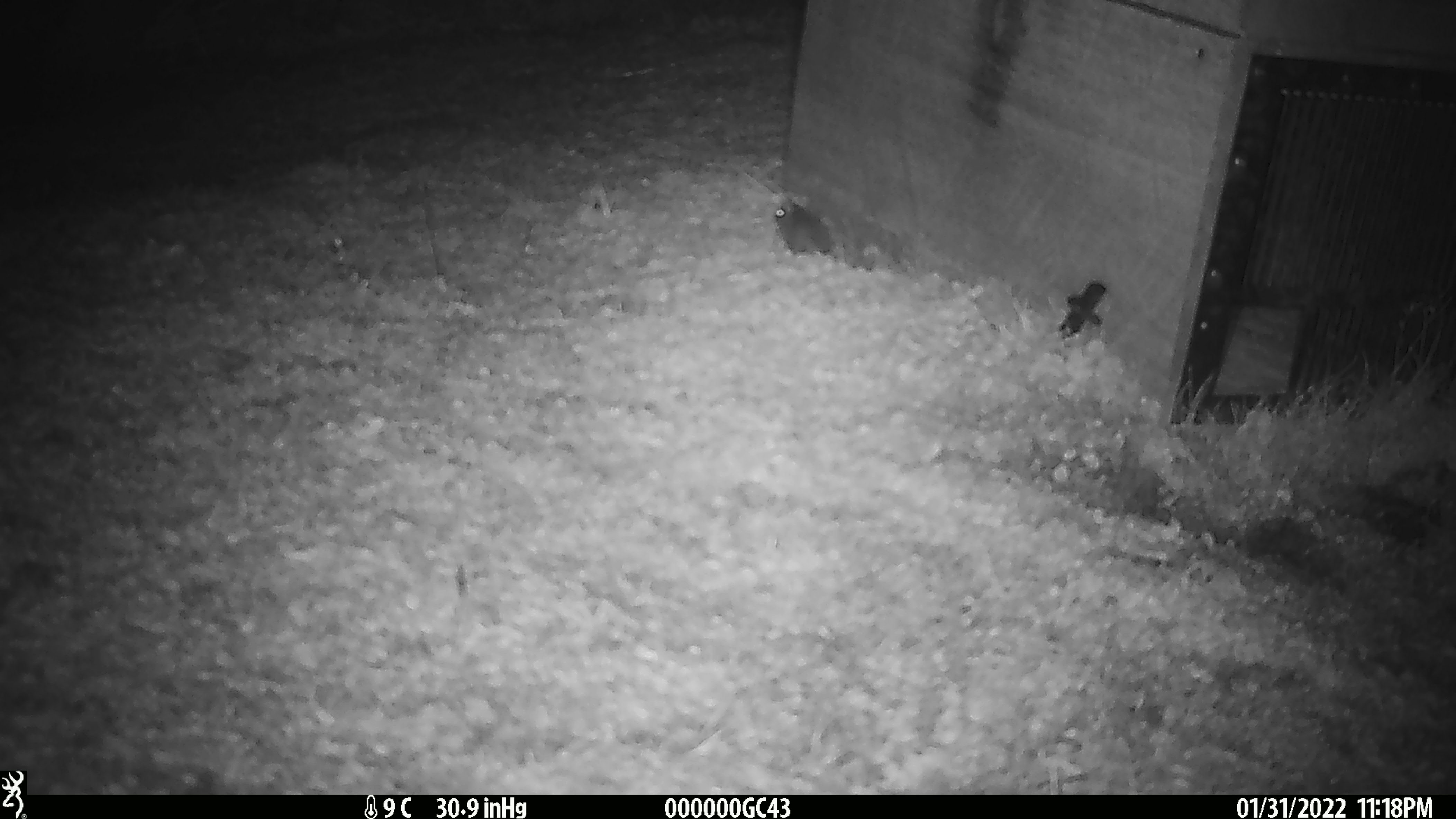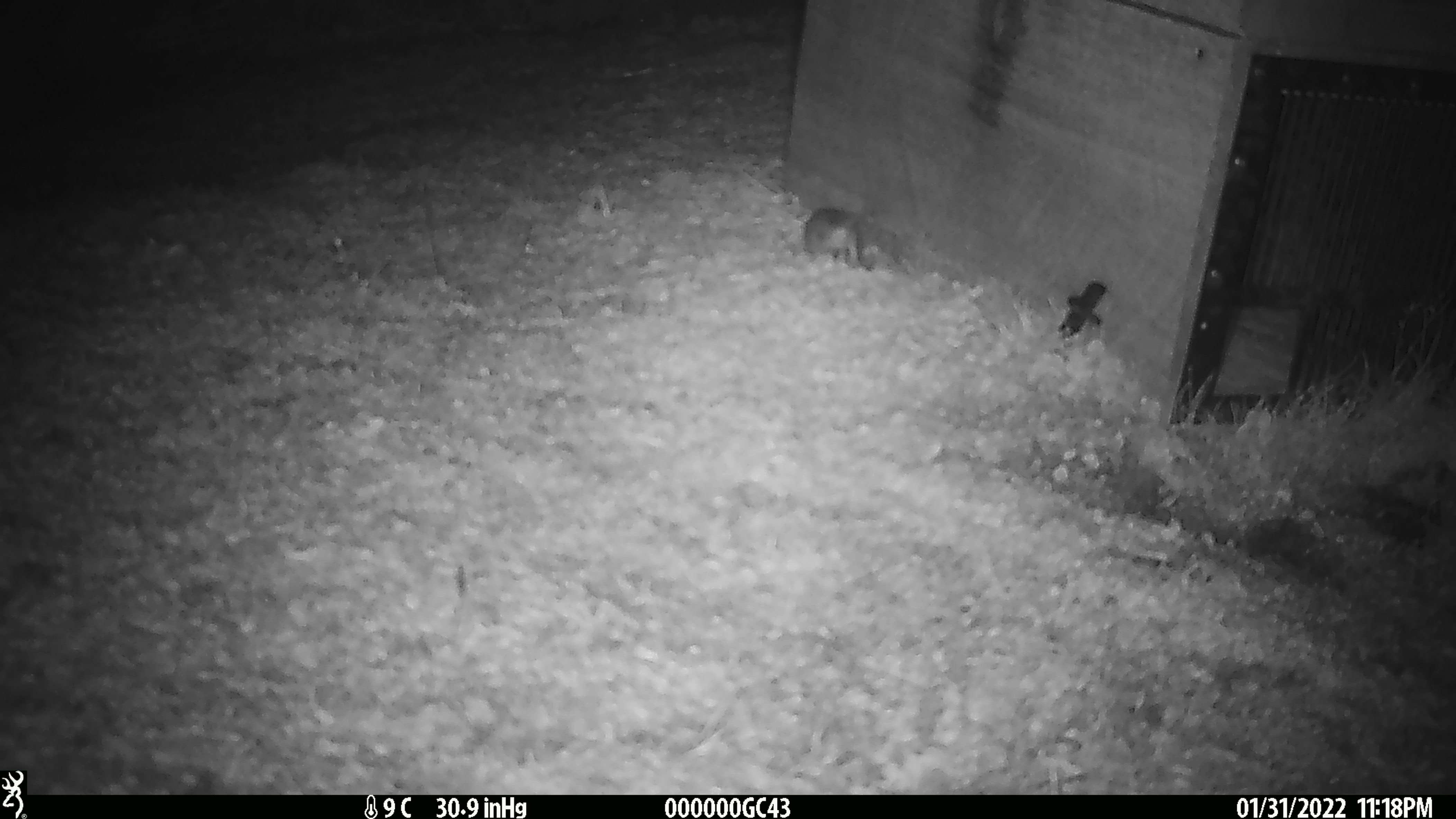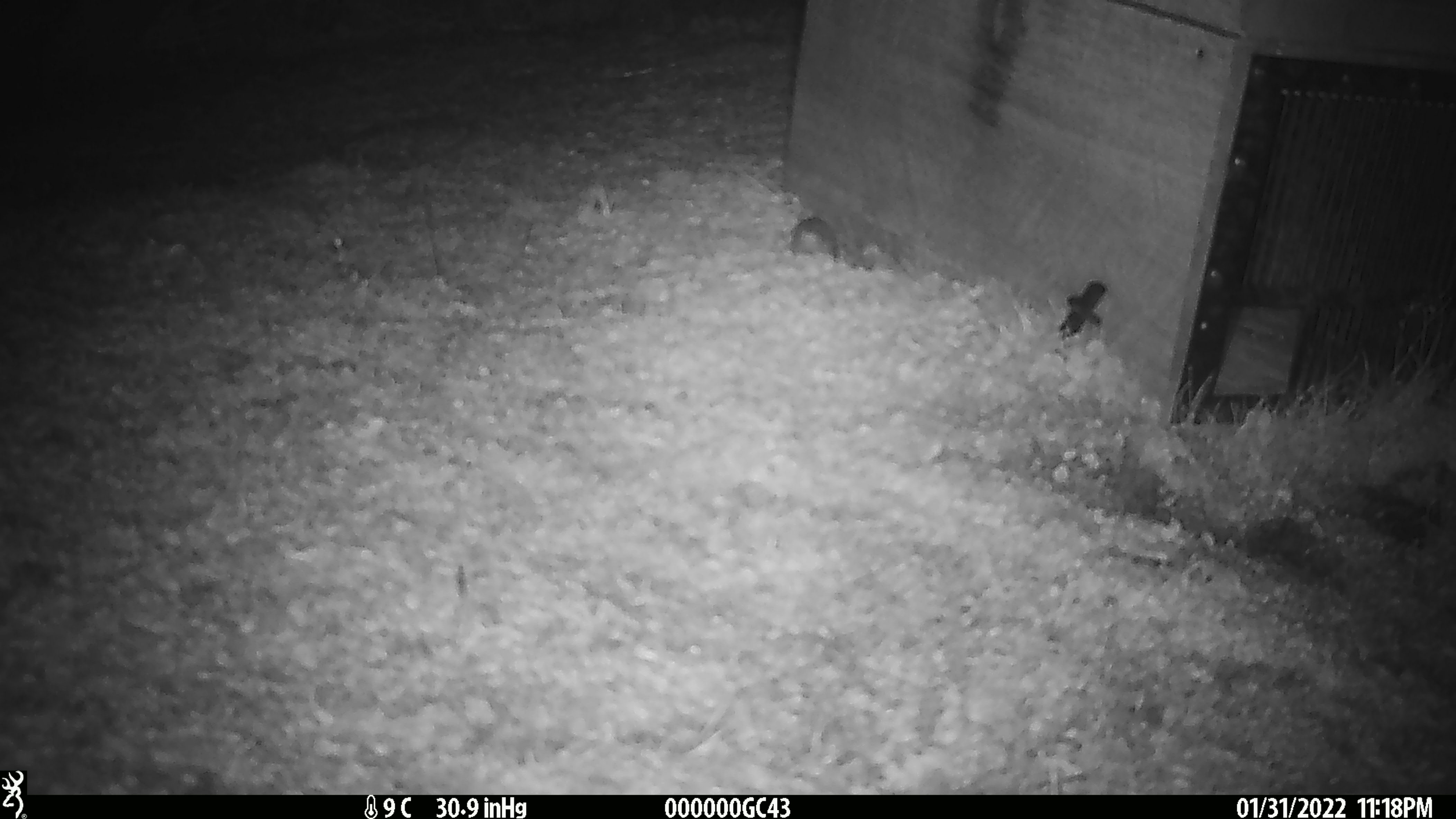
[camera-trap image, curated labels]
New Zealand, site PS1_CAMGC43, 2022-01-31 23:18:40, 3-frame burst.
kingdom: Animalia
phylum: Chordata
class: Mammalia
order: Rodentia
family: Muridae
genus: Mus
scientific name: Mus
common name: mouse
Mouse (Mus).